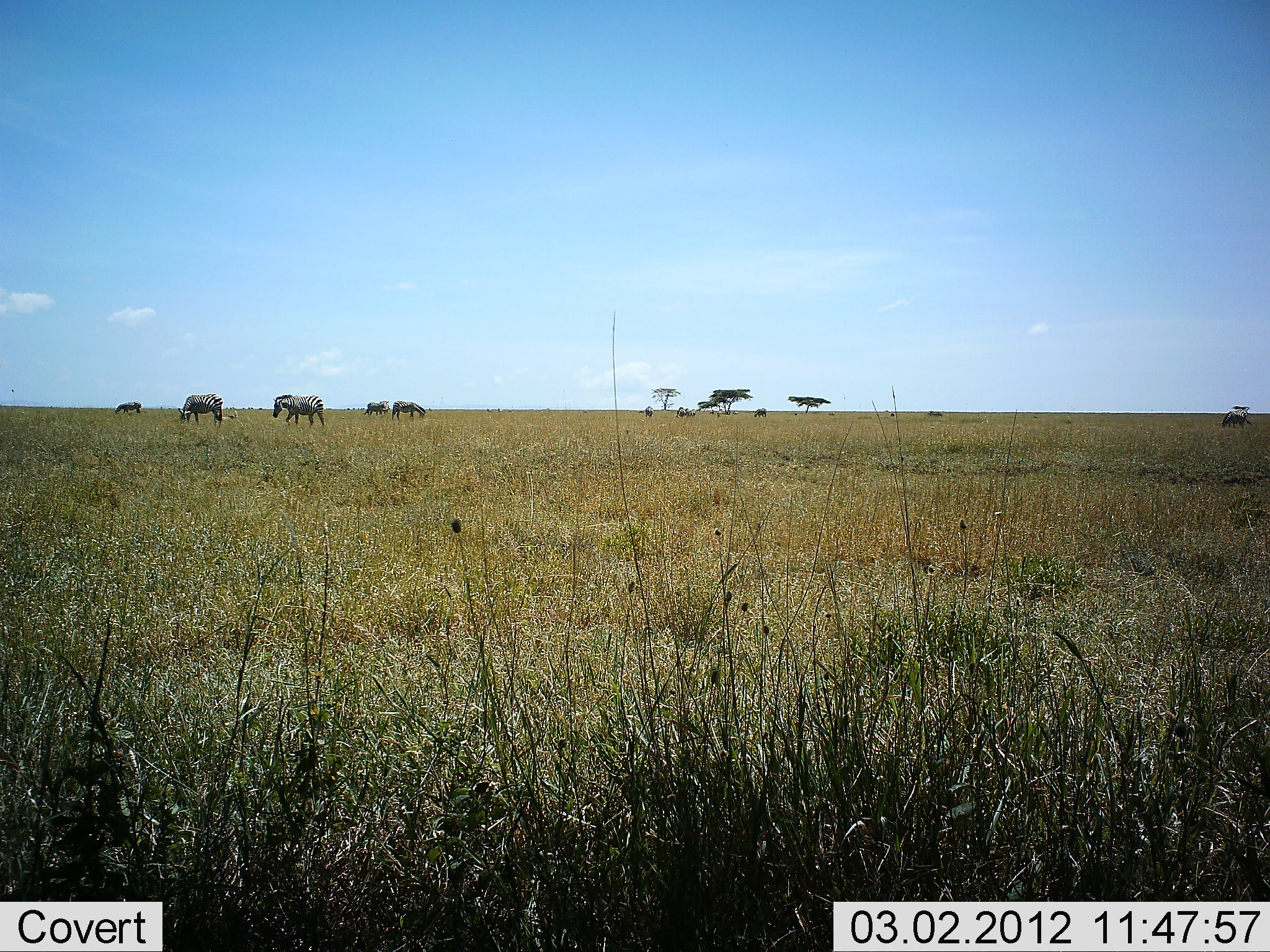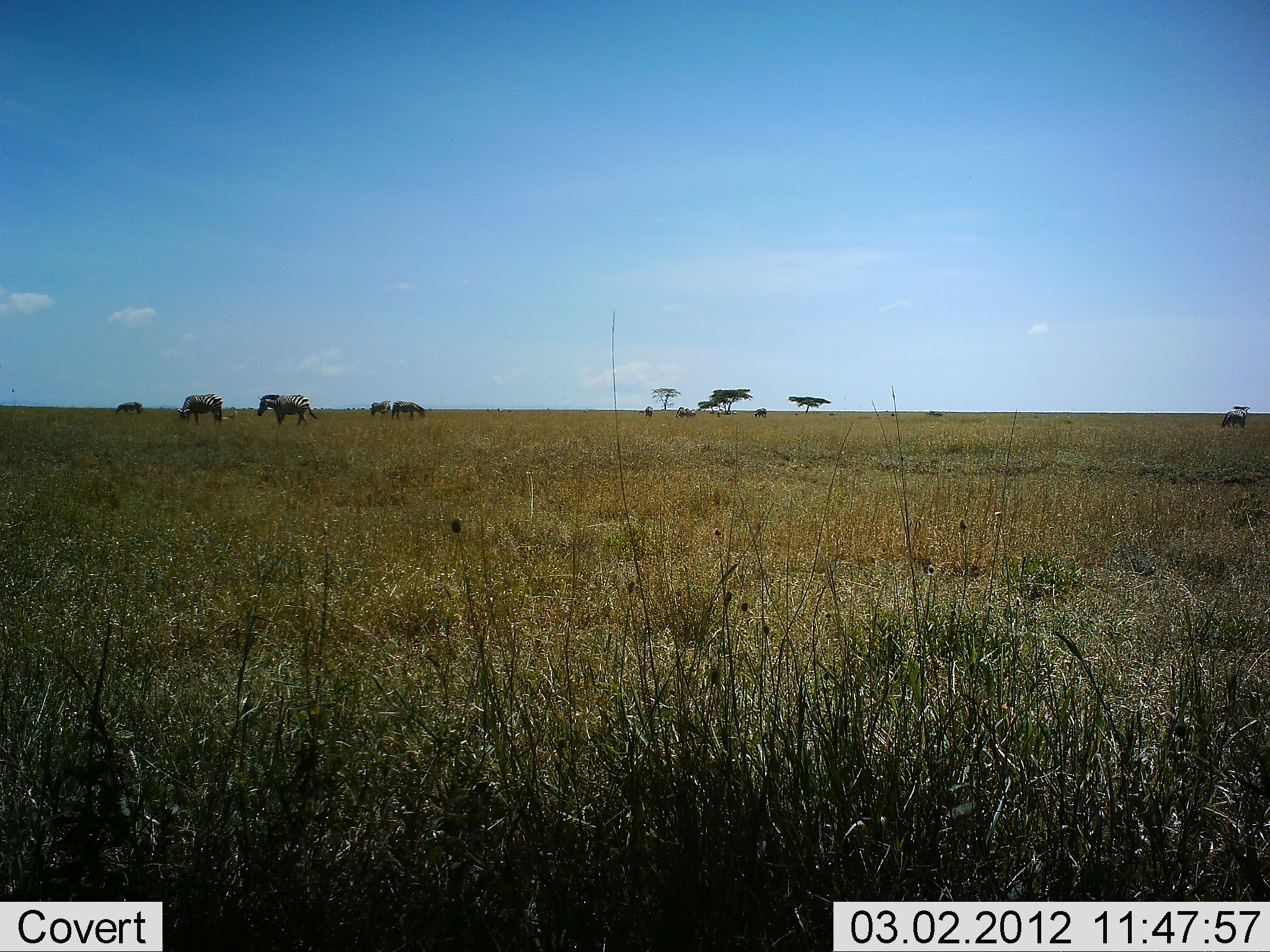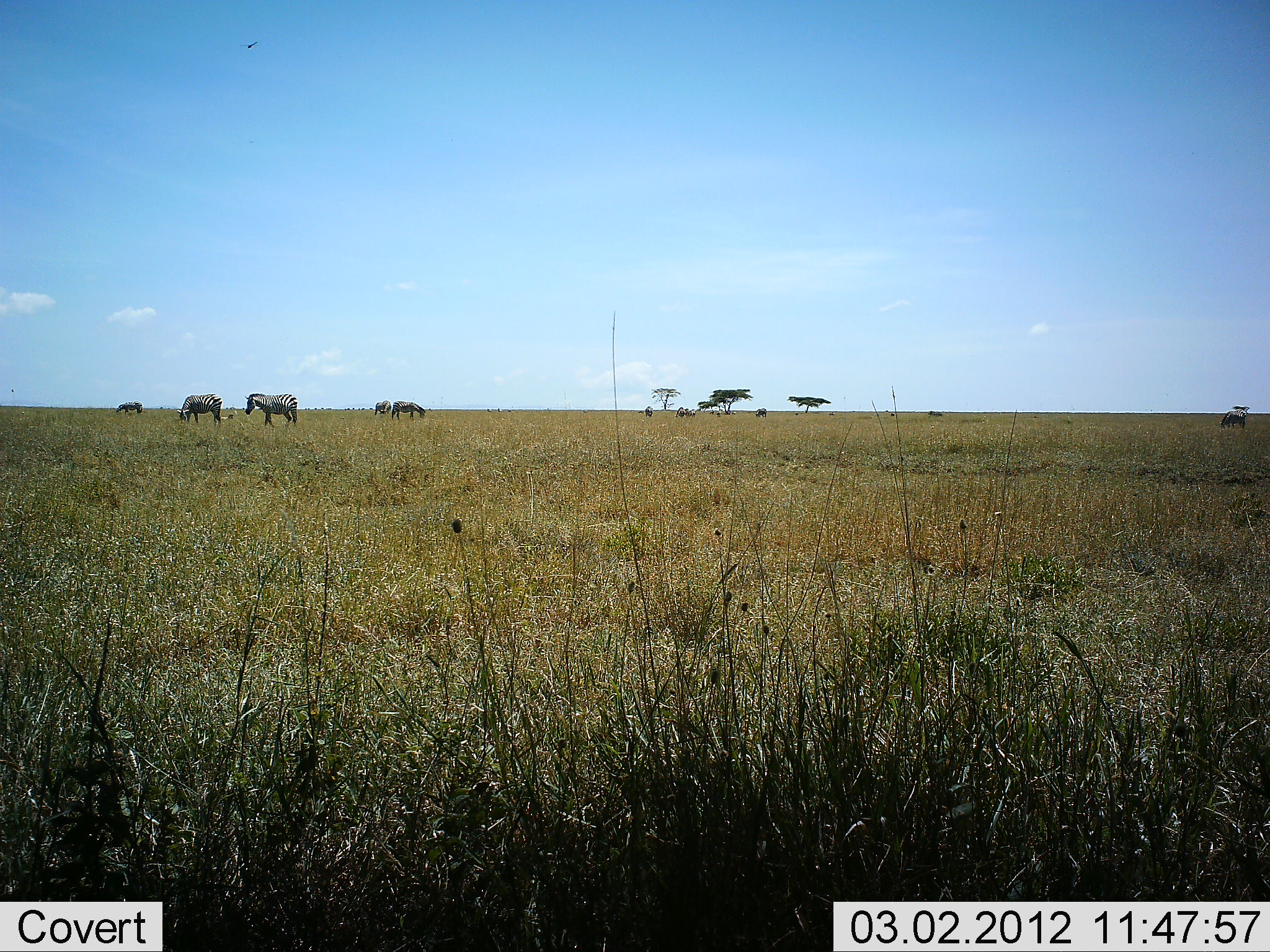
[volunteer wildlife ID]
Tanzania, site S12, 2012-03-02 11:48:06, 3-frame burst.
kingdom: Animalia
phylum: Chordata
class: Mammalia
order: Perissodactyla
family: Equidae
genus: Equus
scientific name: Equus quagga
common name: plains zebra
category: zebra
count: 6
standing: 47%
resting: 3%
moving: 47%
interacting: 0%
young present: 0%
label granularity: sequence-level